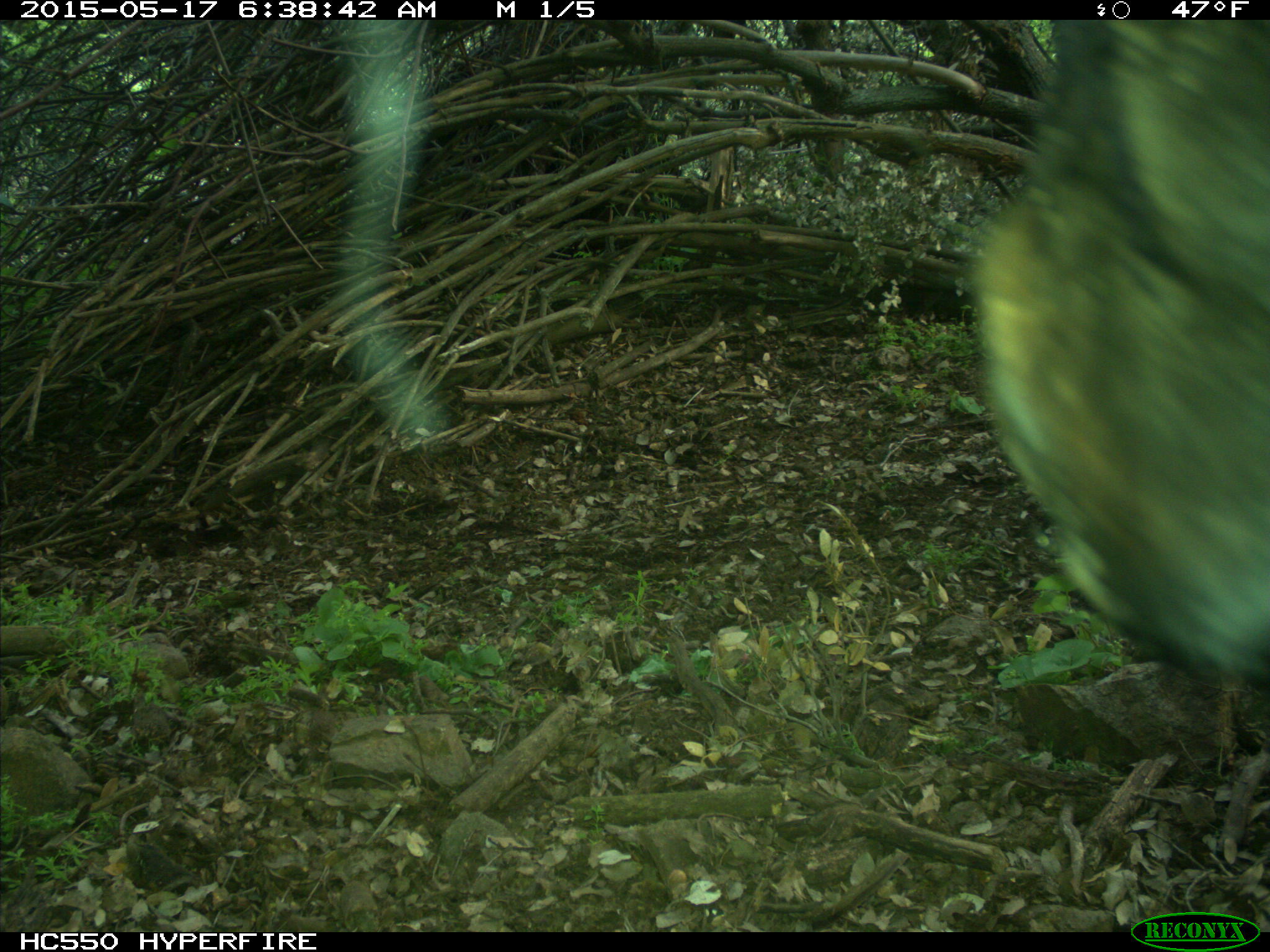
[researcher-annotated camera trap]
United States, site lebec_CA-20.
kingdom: Animalia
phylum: Chordata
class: Mammalia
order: Artiodactyla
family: Bovidae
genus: Bos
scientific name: Bos taurus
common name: domestic cow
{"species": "Bos taurus (domestic cow)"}